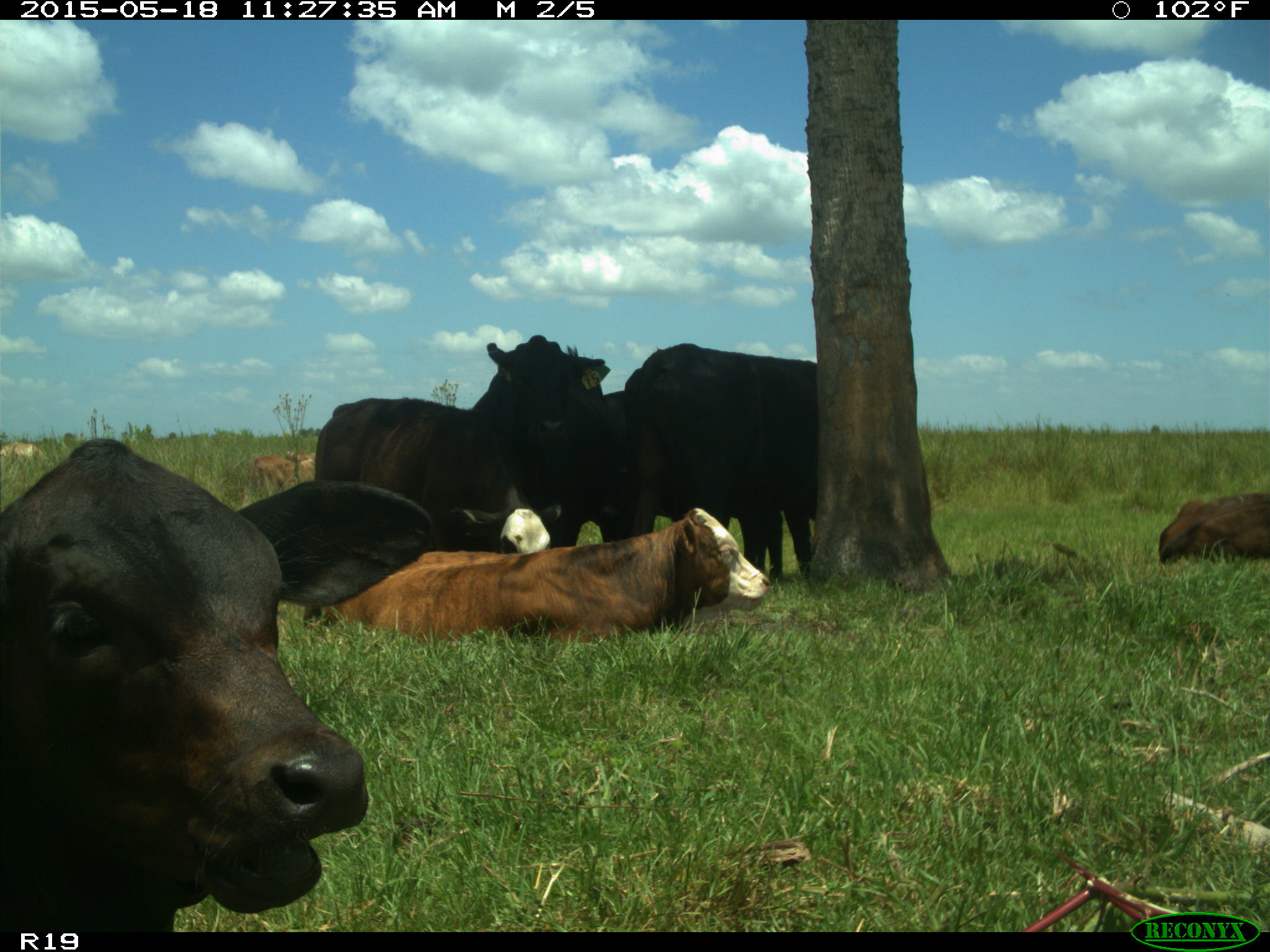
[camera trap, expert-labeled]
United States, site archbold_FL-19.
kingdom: Animalia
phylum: Chordata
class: Mammalia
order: Artiodactyla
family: Bovidae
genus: Bos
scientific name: Bos taurus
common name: domestic cow